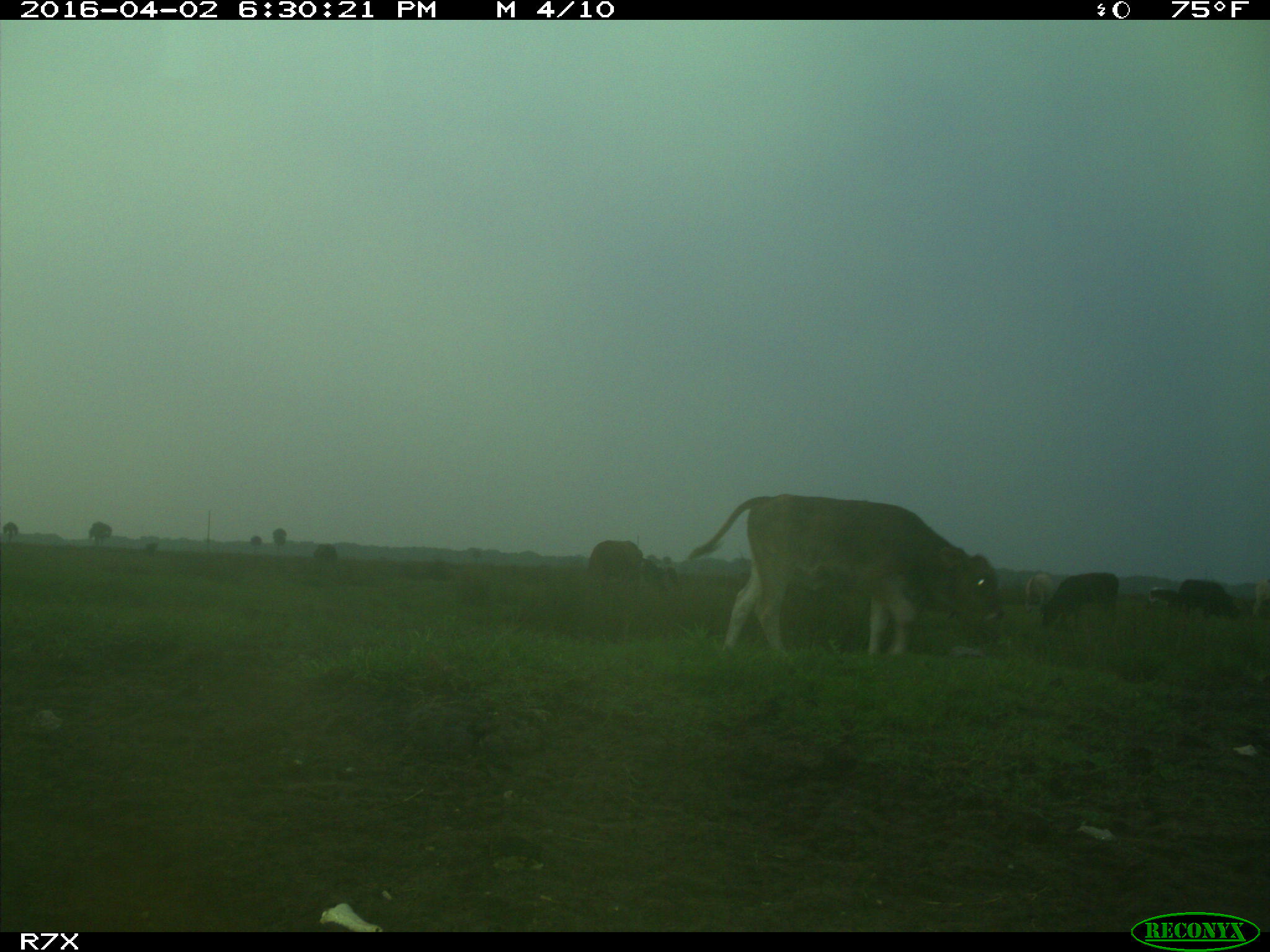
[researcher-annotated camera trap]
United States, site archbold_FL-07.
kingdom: Animalia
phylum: Chordata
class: Mammalia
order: Artiodactyla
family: Bovidae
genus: Bos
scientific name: Bos taurus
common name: domestic cow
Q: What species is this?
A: Bos taurus (domestic cow).